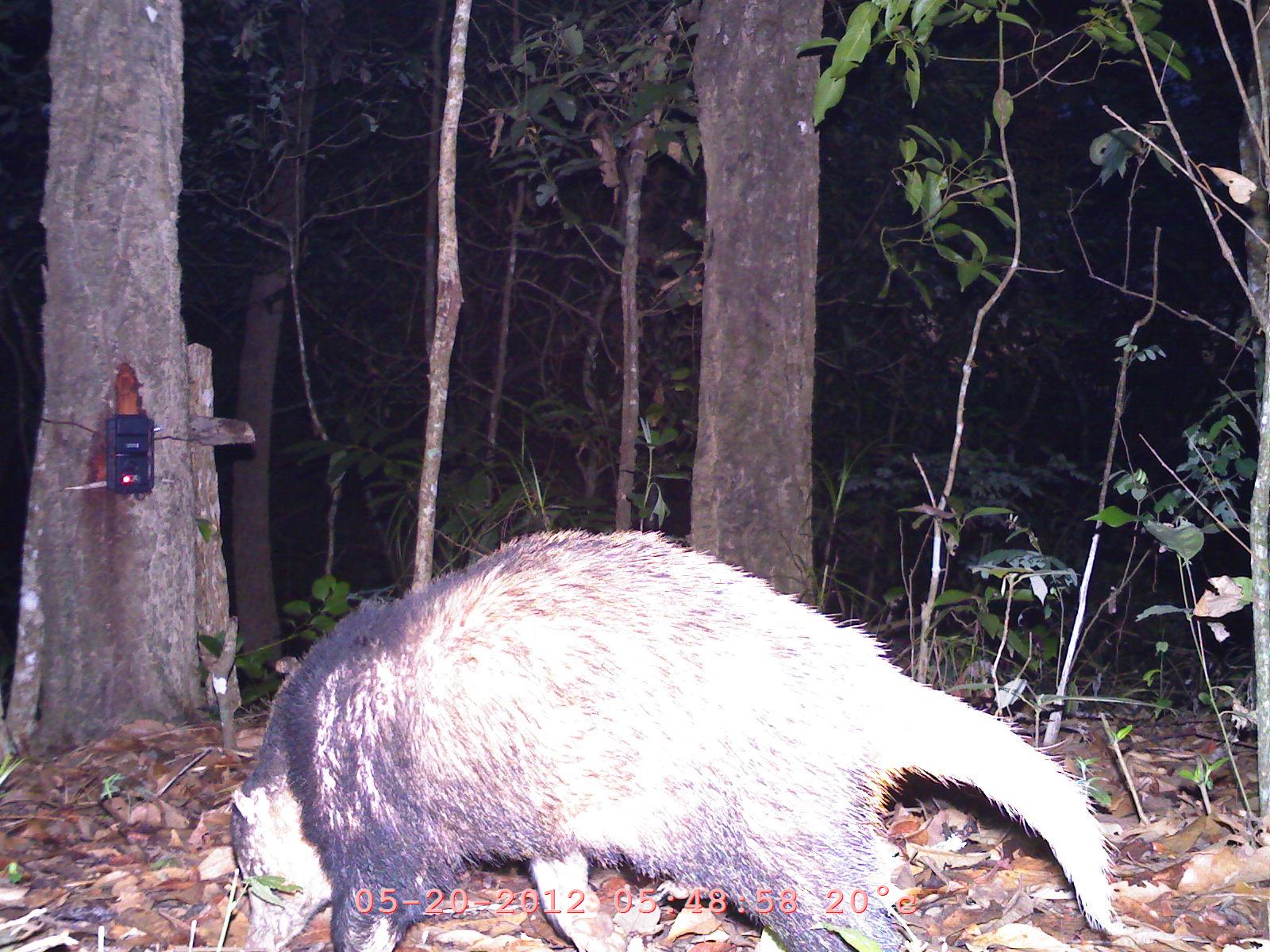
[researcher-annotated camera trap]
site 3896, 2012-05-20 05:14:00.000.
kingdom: Animalia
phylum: Chordata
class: Mammalia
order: Carnivora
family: Mustelidae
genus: Arctonyx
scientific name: Arctonyx collaris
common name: greater hog badger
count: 1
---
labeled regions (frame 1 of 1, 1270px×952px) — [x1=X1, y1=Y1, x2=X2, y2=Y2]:
arctonyx collaris: [x1=228, y1=528, x2=1110, y2=952]